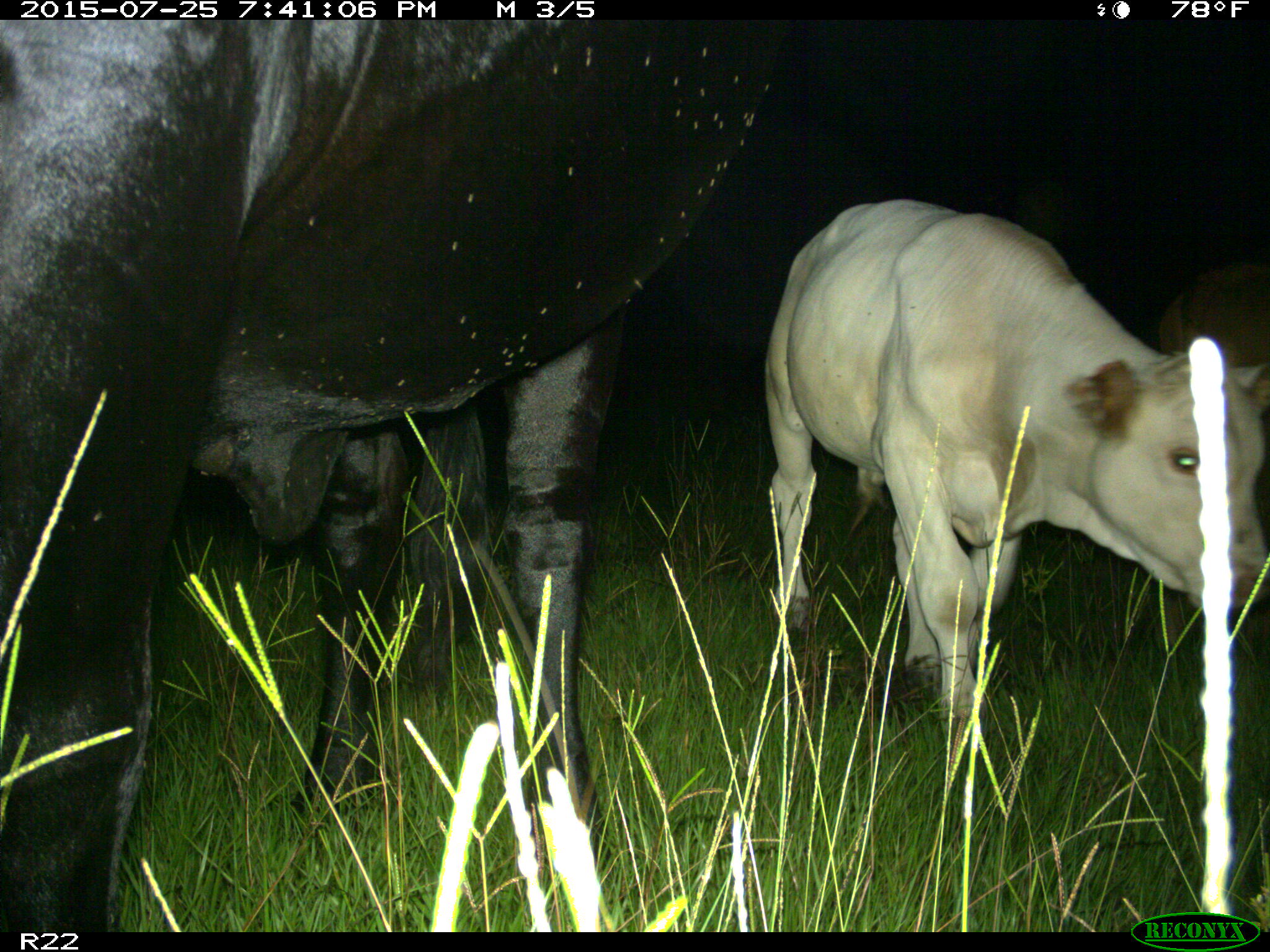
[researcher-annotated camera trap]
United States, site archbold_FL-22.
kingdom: Animalia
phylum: Chordata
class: Mammalia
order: Artiodactyla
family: Bovidae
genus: Bos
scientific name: Bos taurus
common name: domestic cow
Bos taurus (domestic cow).